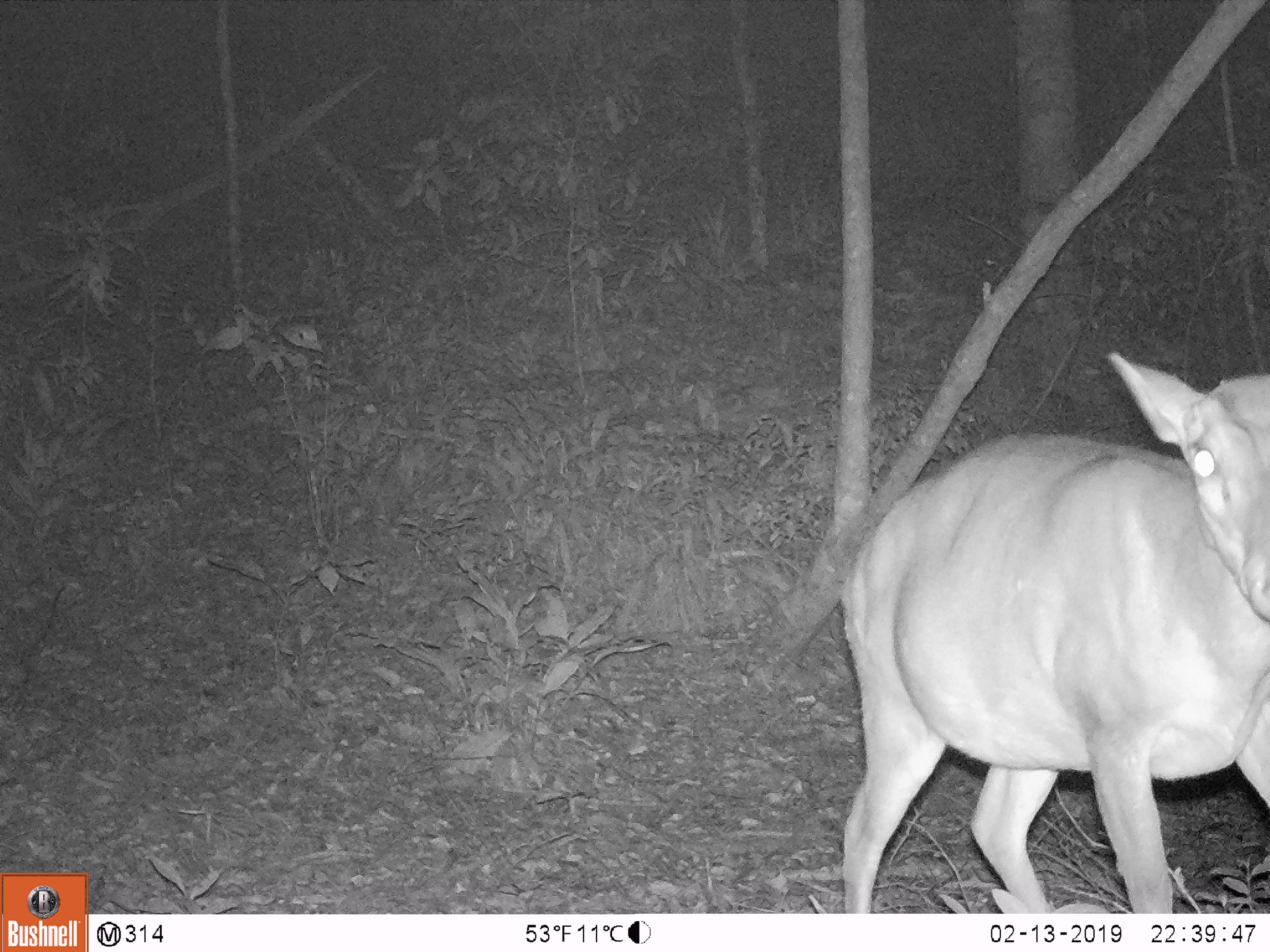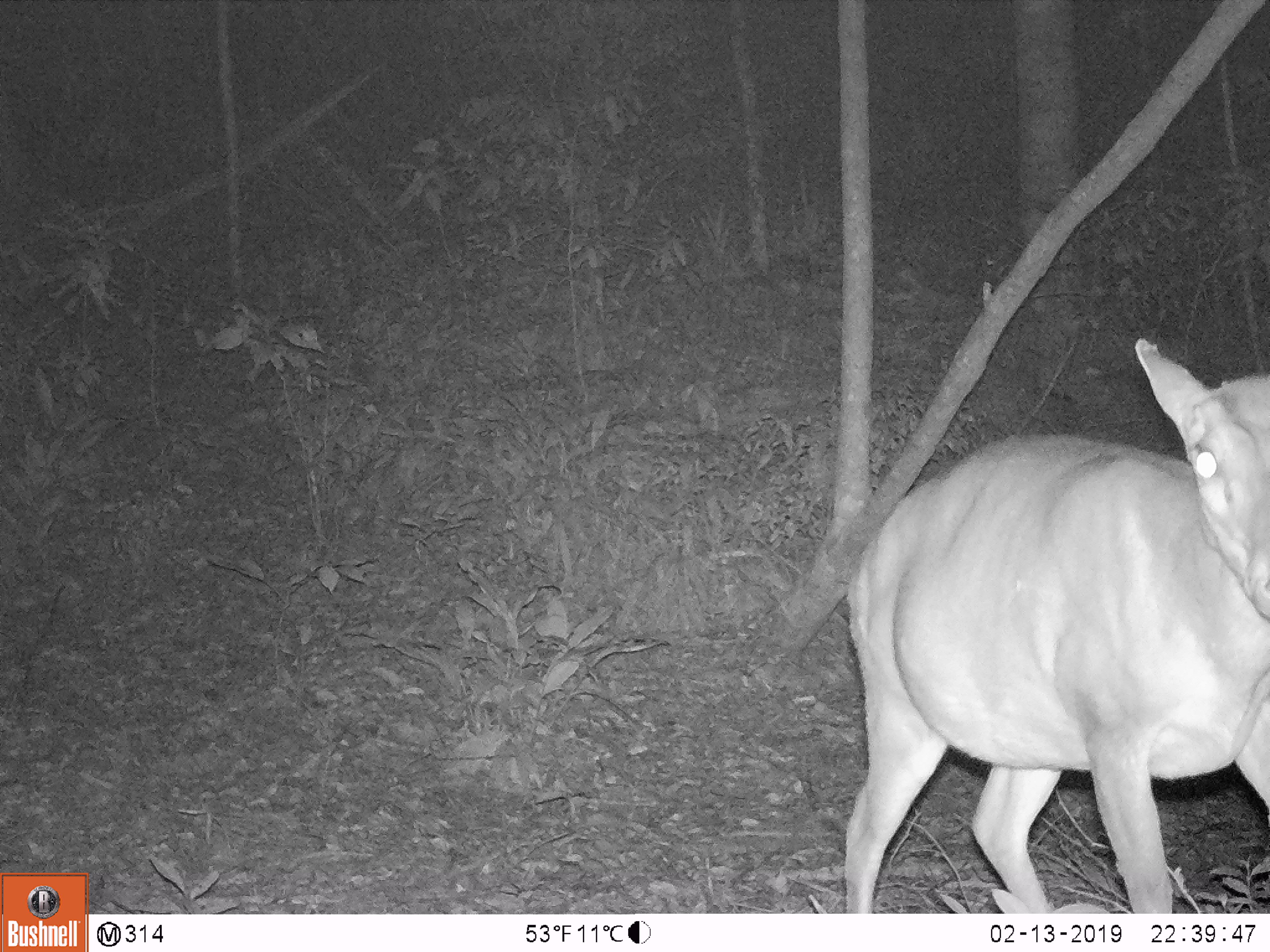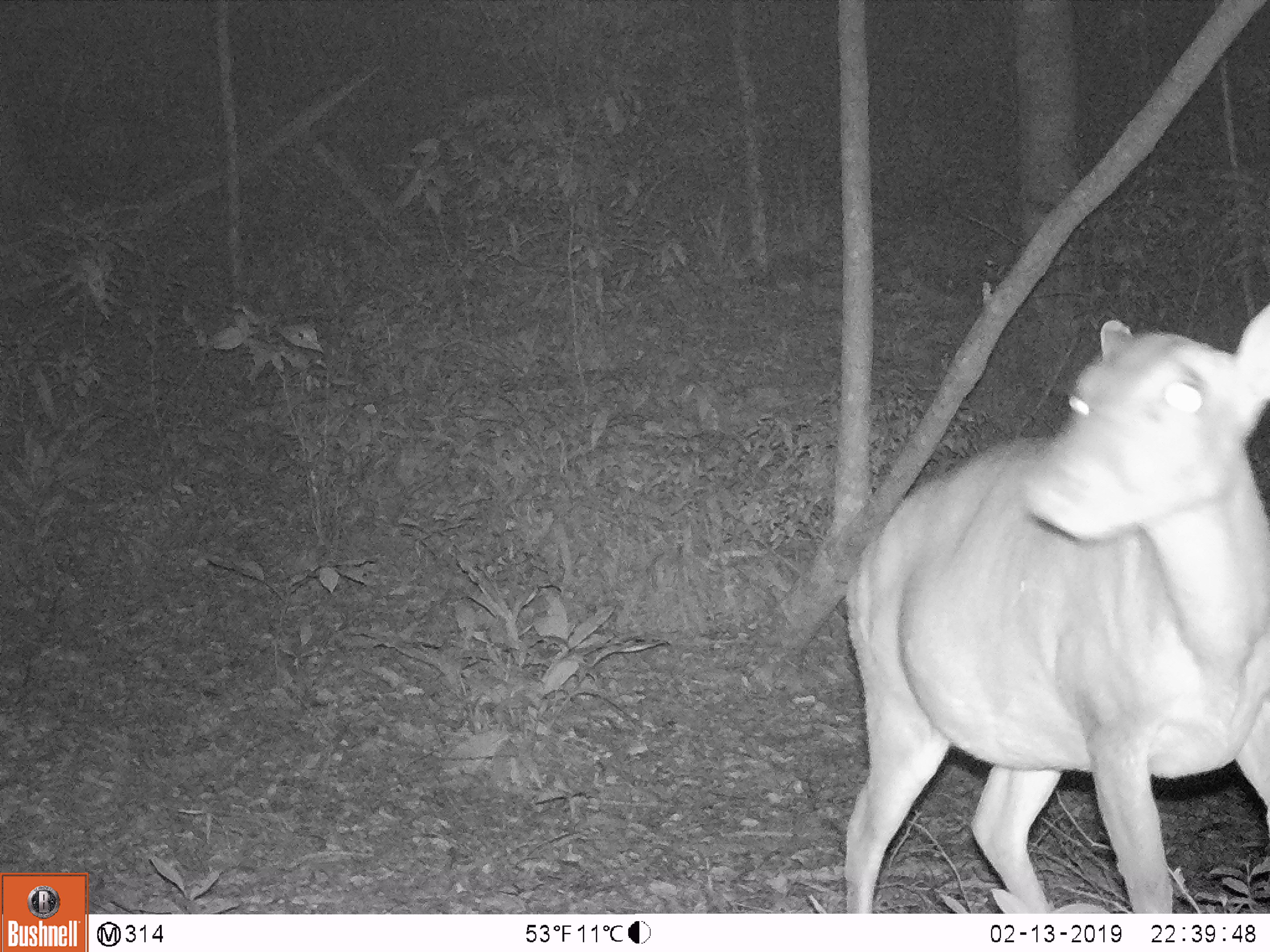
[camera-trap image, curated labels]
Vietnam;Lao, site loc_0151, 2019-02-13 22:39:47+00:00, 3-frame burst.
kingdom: Animalia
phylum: Chordata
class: Mammalia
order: Artiodactyla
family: Cervidae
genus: Muntiacus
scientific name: Muntiacus vuquangensis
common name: large-antlered muntjac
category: large antlered muntjac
Large antlered muntjac (large-antlered muntjac) (Muntiacus vuquangensis). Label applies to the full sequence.